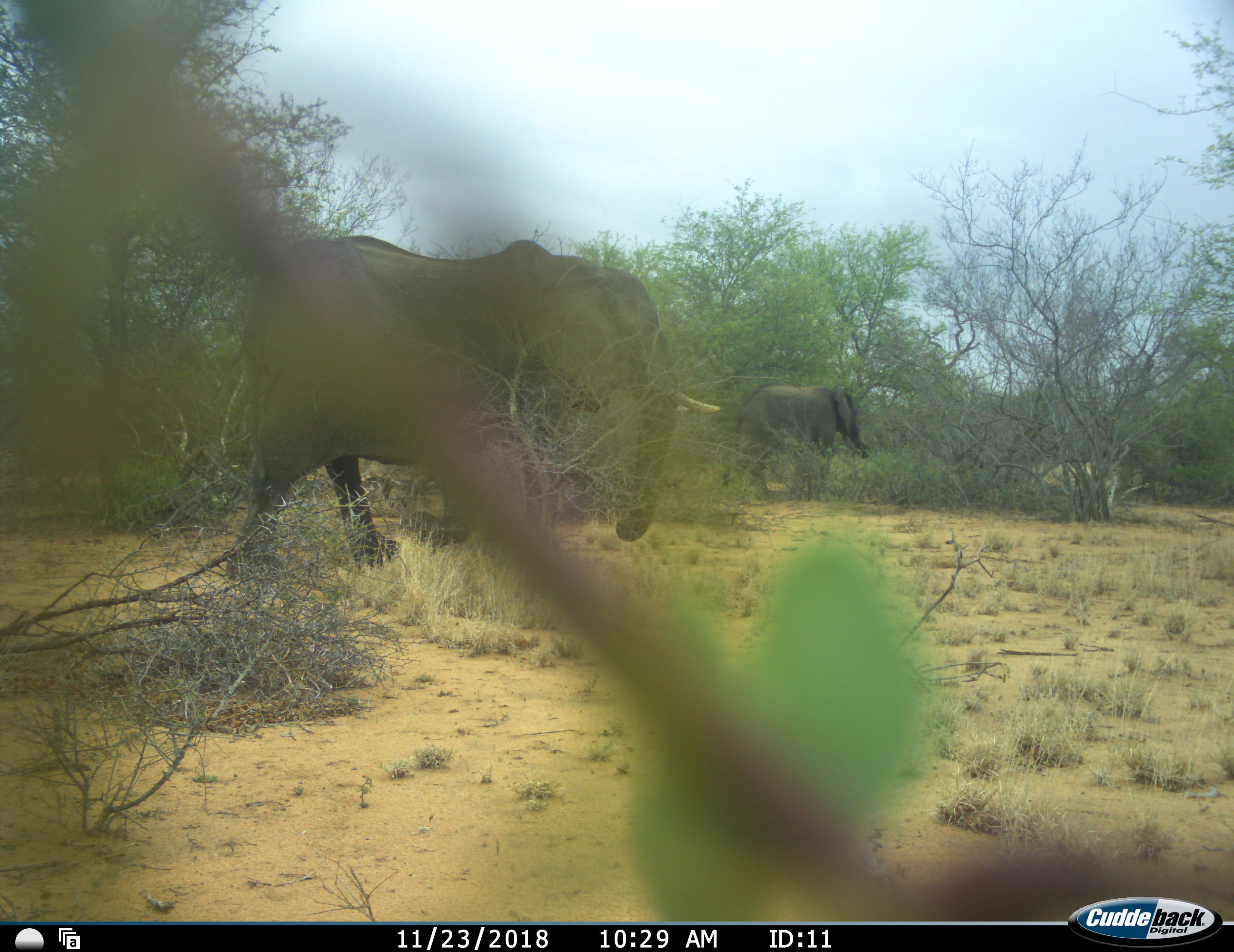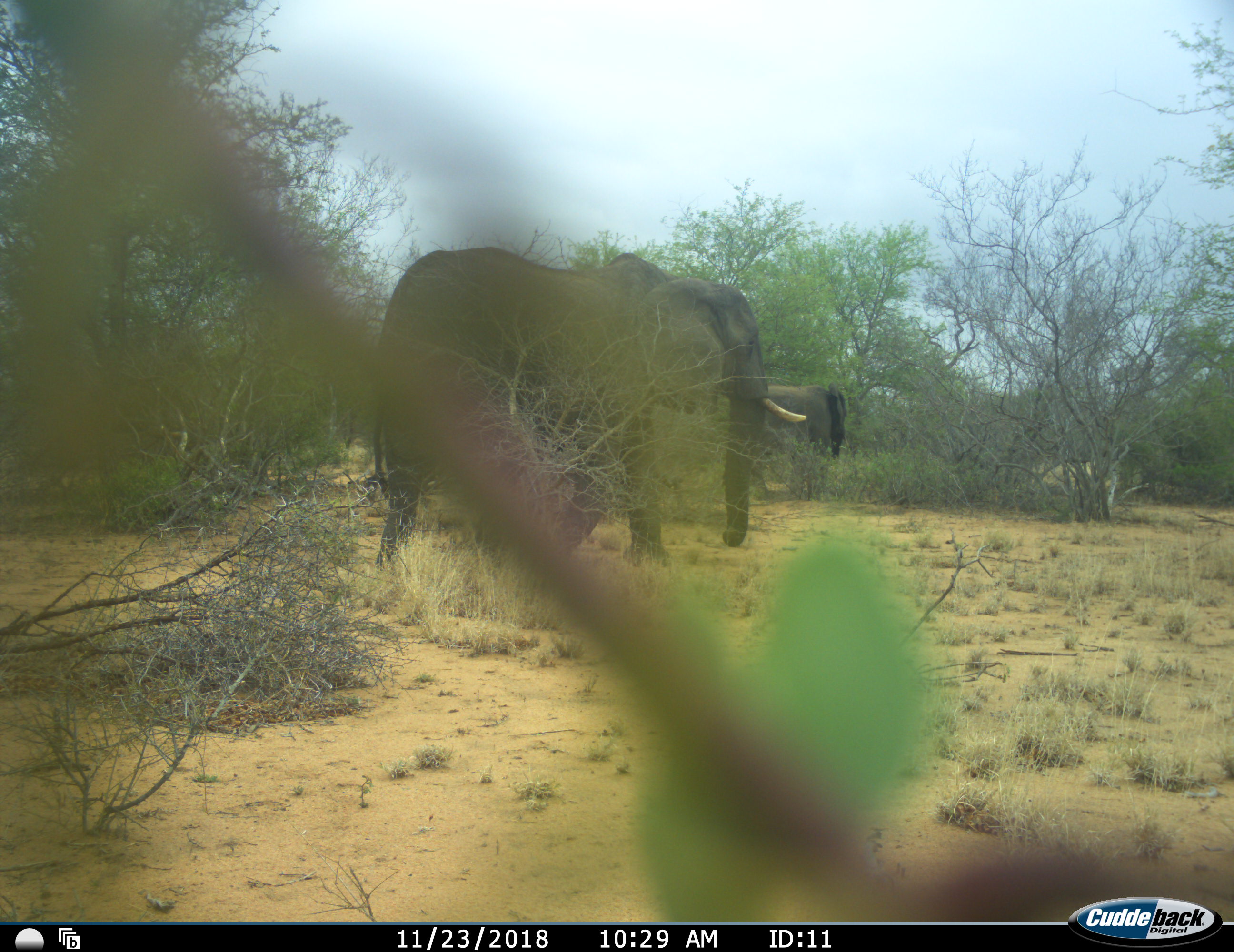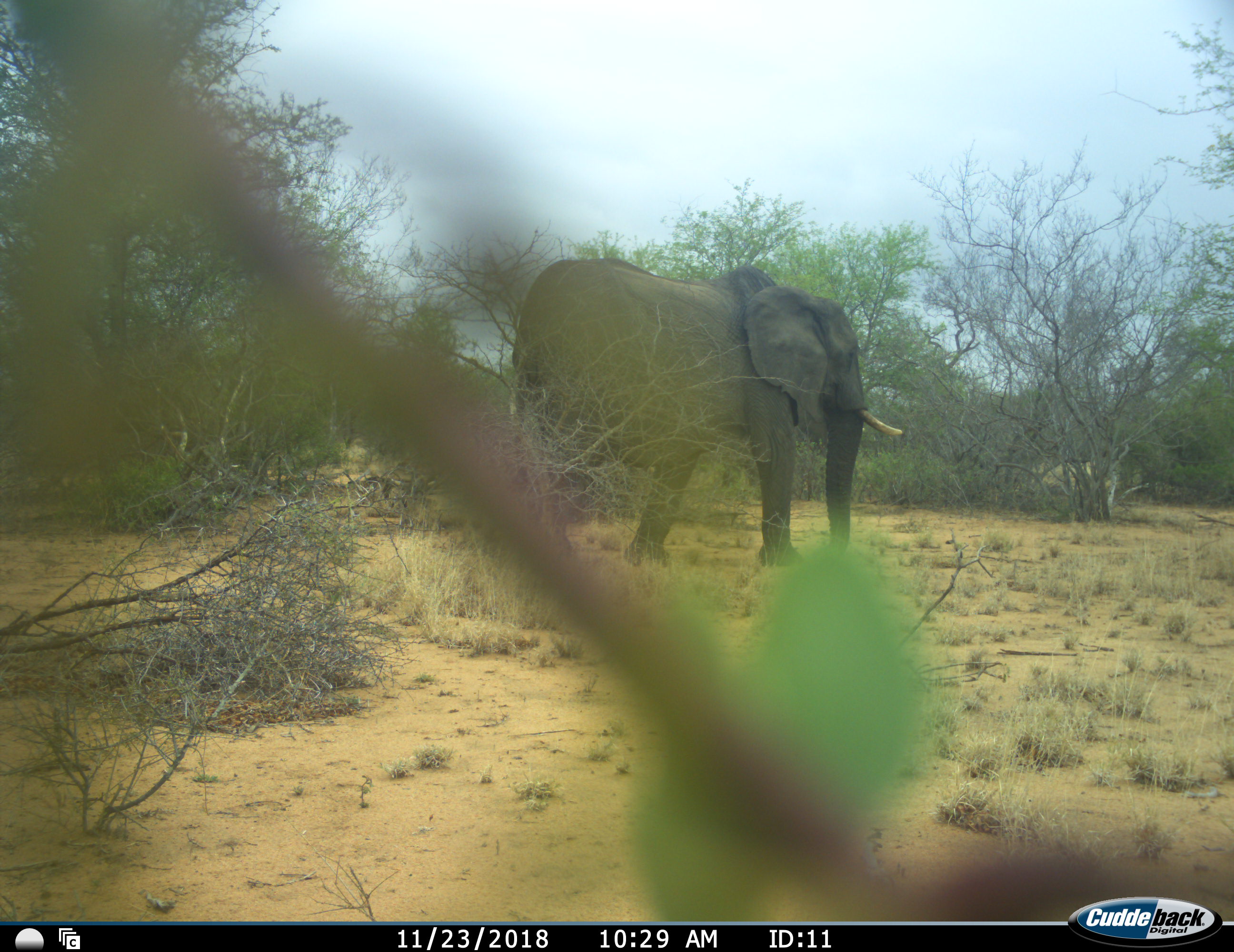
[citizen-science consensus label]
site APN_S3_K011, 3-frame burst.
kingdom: Animalia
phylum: Chordata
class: Mammalia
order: Proboscidea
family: Elephantidae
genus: Loxodonta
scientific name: Loxodonta africana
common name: african bush elephant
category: elephant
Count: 2.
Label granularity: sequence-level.